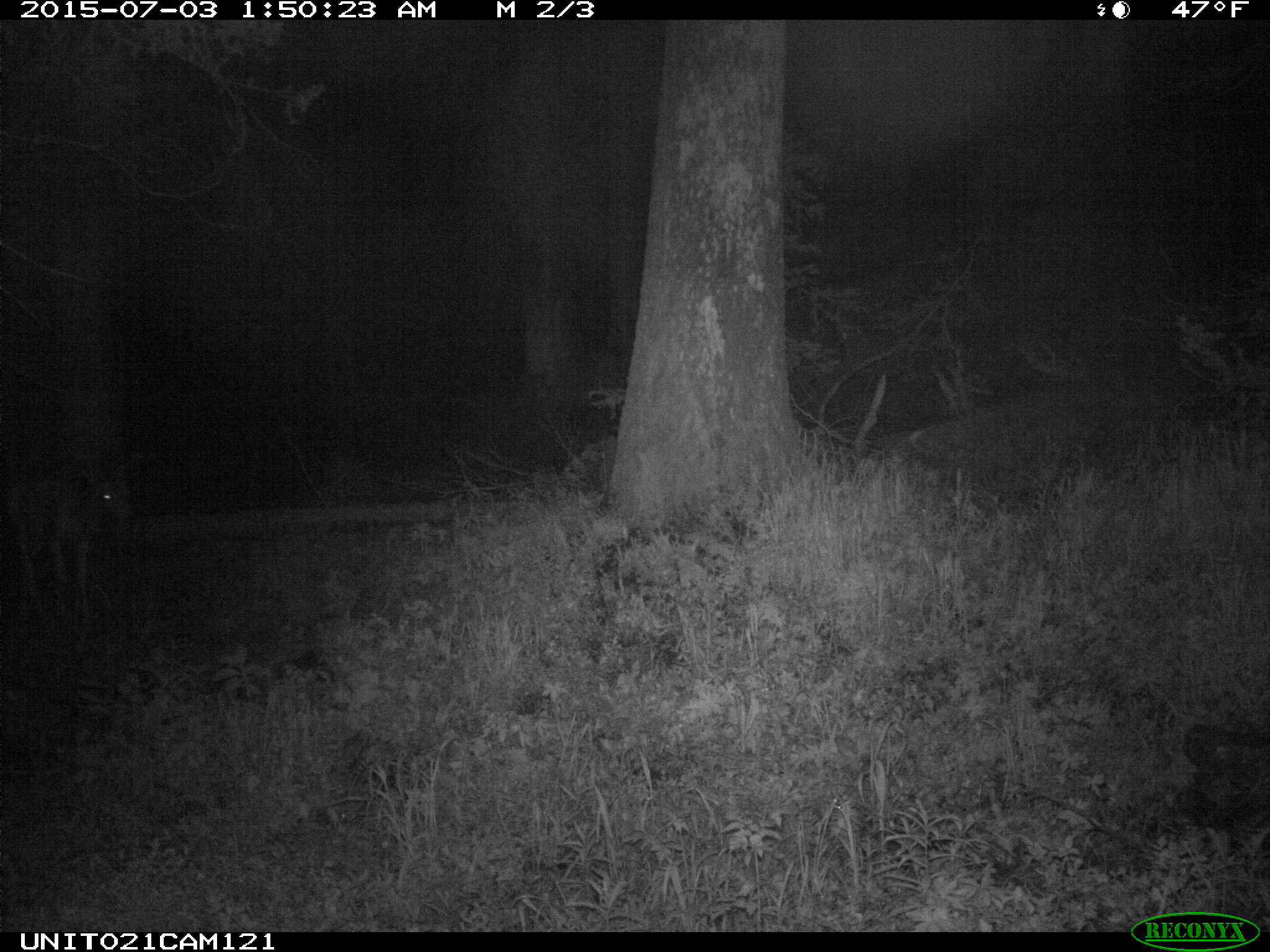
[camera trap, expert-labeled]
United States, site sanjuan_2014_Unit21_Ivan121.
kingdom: Animalia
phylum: Chordata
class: Mammalia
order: Artiodactyla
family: Cervidae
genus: Odocoileus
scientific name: Odocoileus hemionus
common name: mule deer